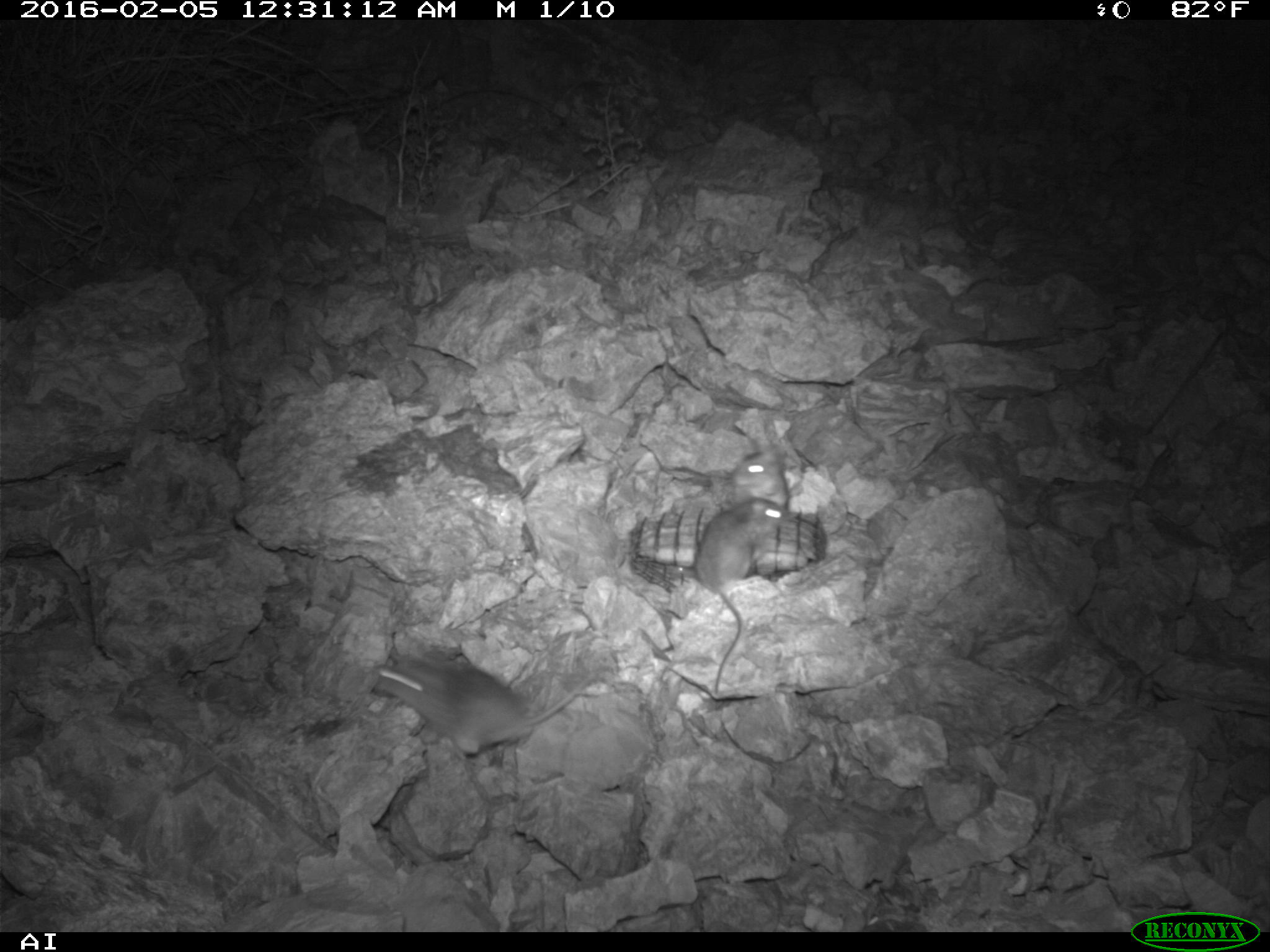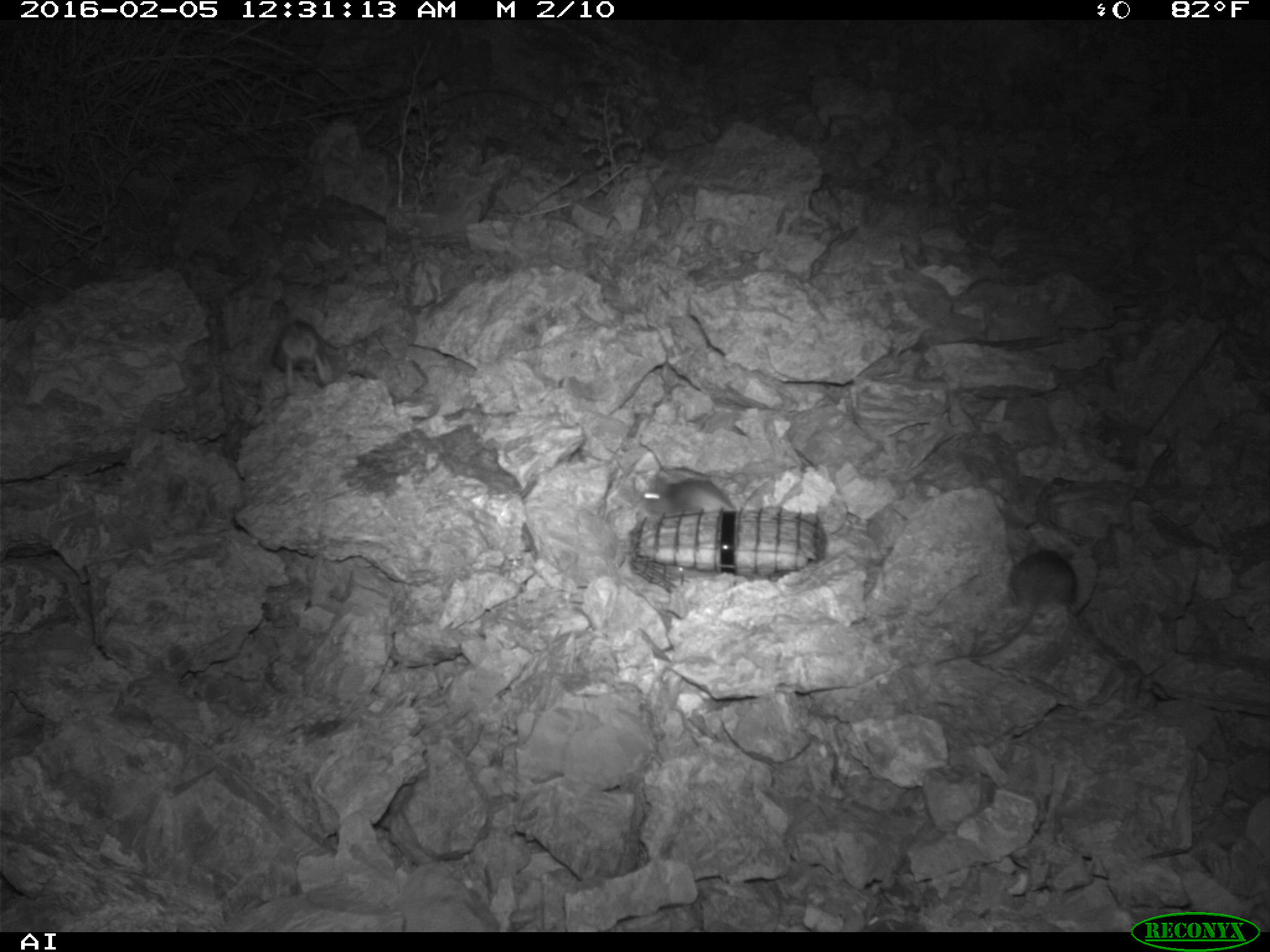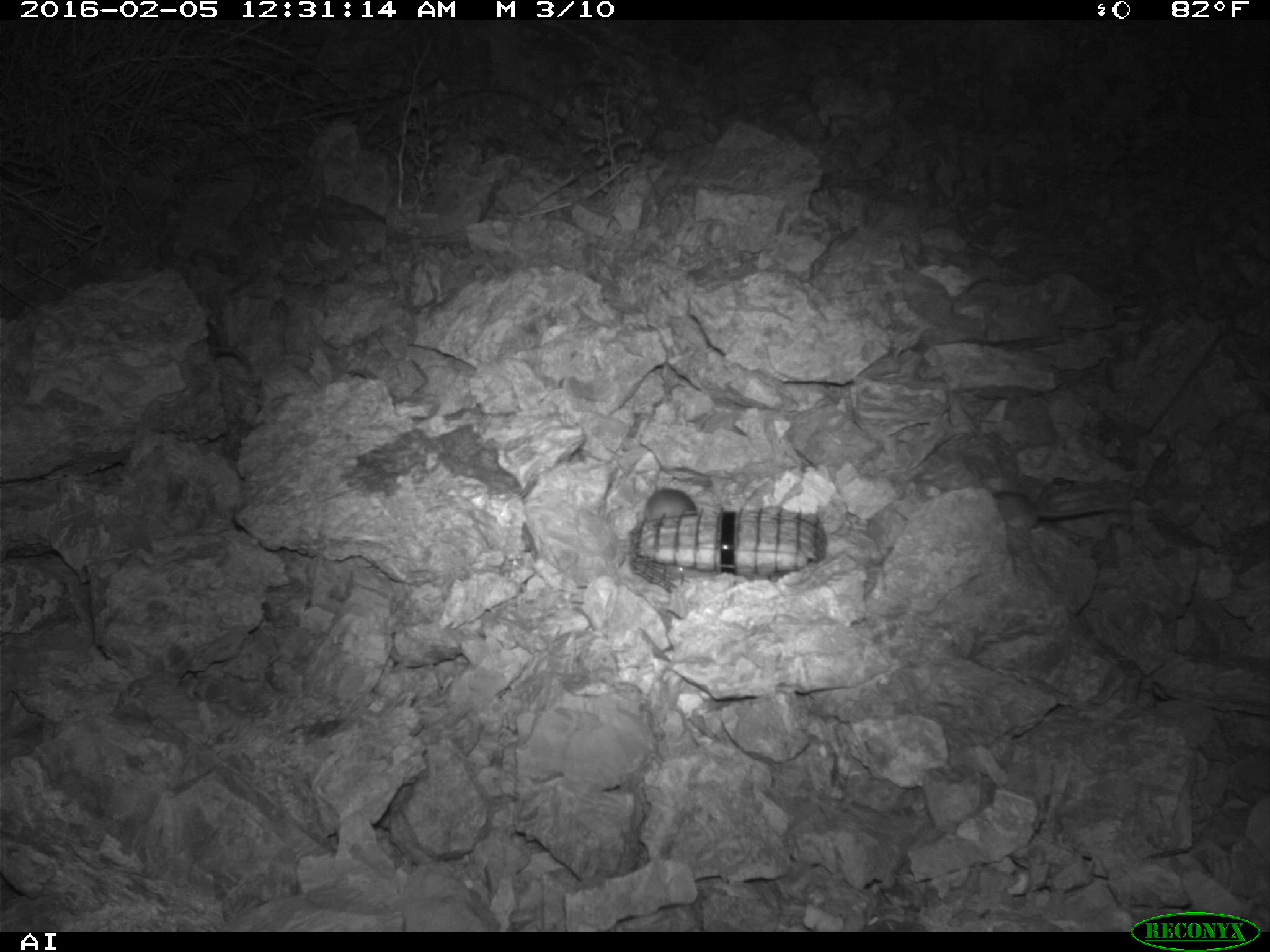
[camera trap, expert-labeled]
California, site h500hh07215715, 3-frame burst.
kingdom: Animalia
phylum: Chordata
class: Mammalia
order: Rodentia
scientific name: Rodentia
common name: rodent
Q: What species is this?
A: Rodent (Rodentia).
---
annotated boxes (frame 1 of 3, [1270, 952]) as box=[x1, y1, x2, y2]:
rodent: box=[375, 648, 597, 759]; box=[698, 496, 784, 693]; box=[730, 444, 786, 490]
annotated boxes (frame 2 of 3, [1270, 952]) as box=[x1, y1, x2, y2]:
rodent: box=[933, 547, 1080, 670]; box=[638, 469, 735, 513]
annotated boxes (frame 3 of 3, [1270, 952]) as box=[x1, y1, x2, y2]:
rodent: box=[991, 490, 1126, 535]; box=[641, 485, 698, 519]